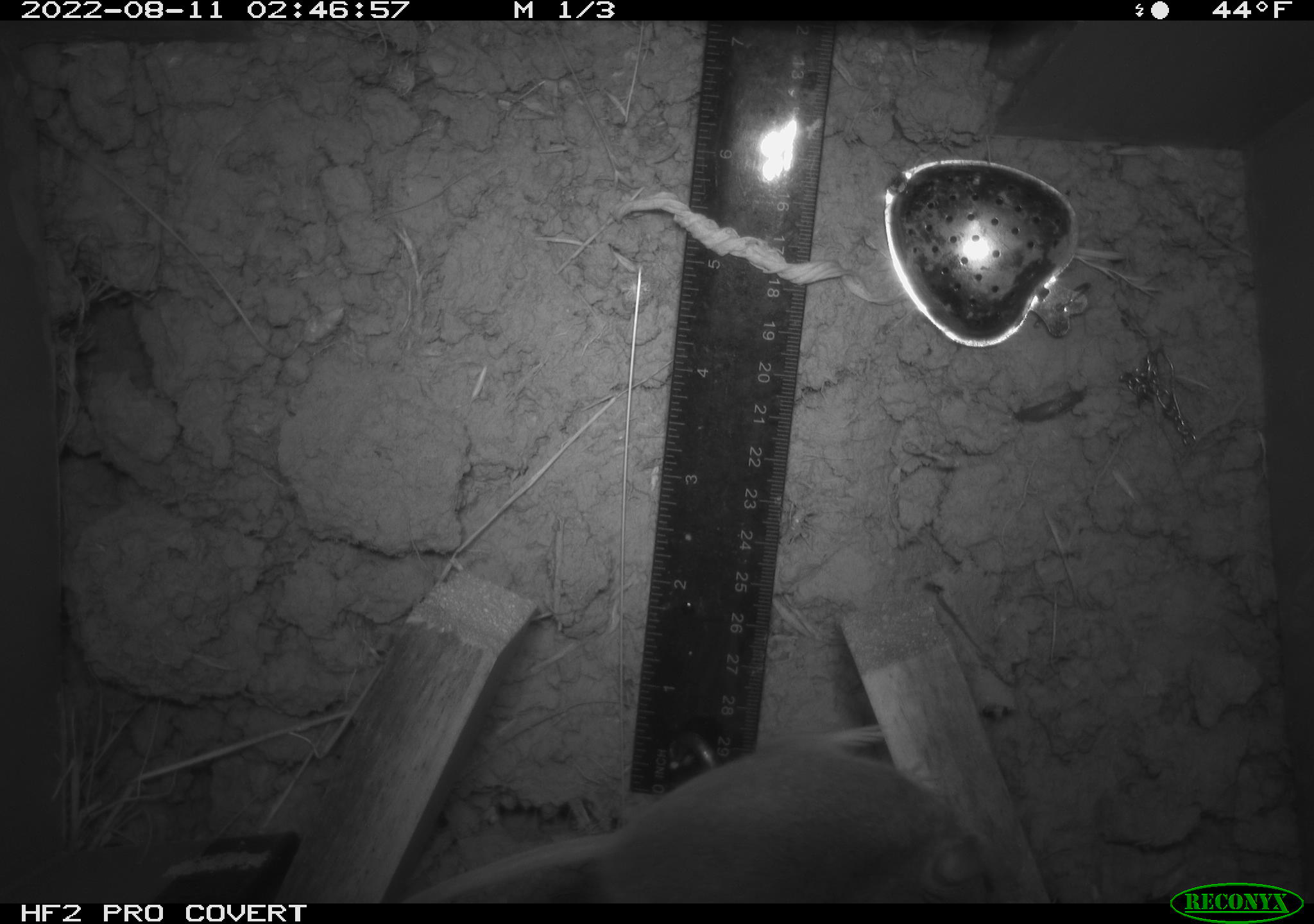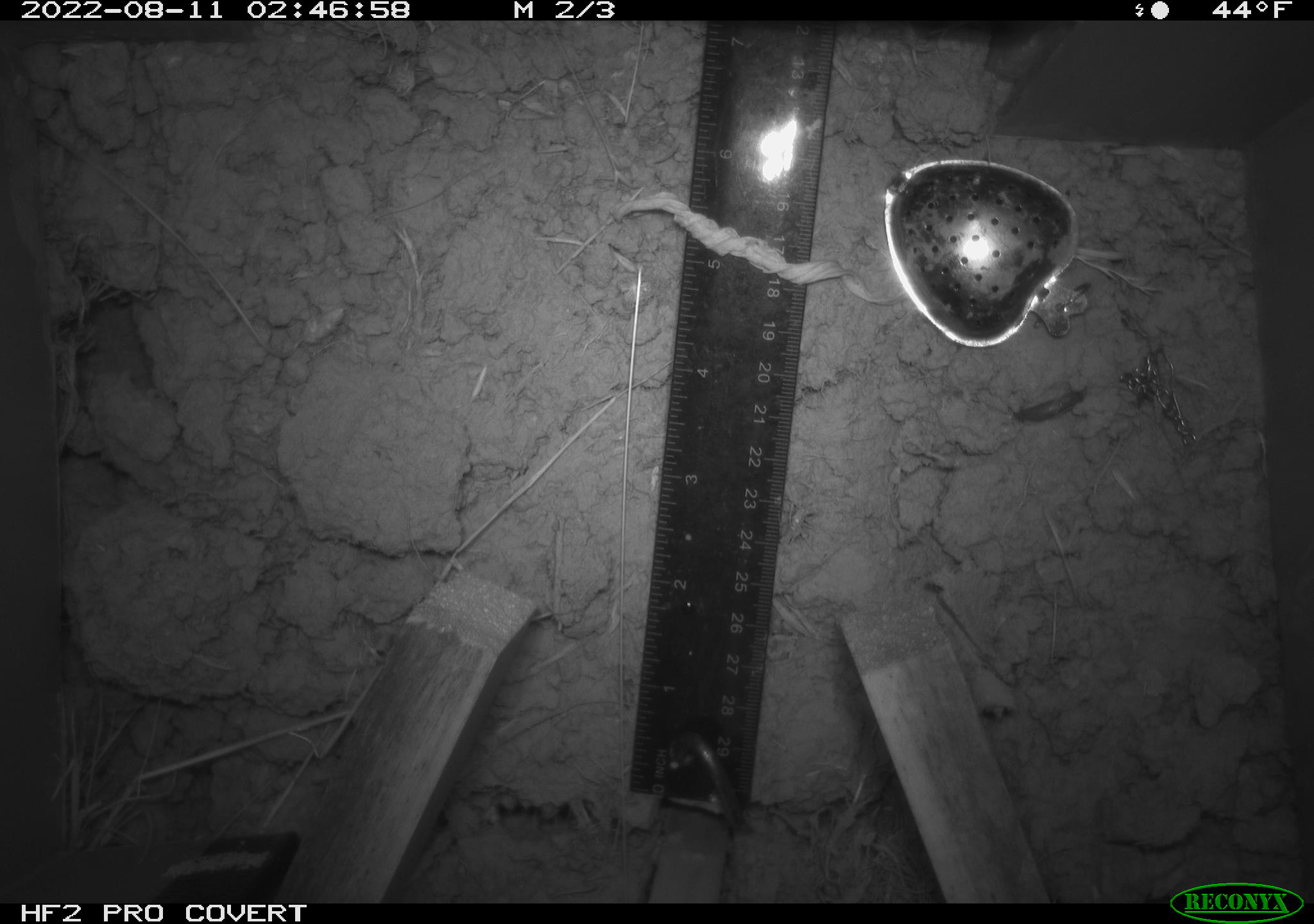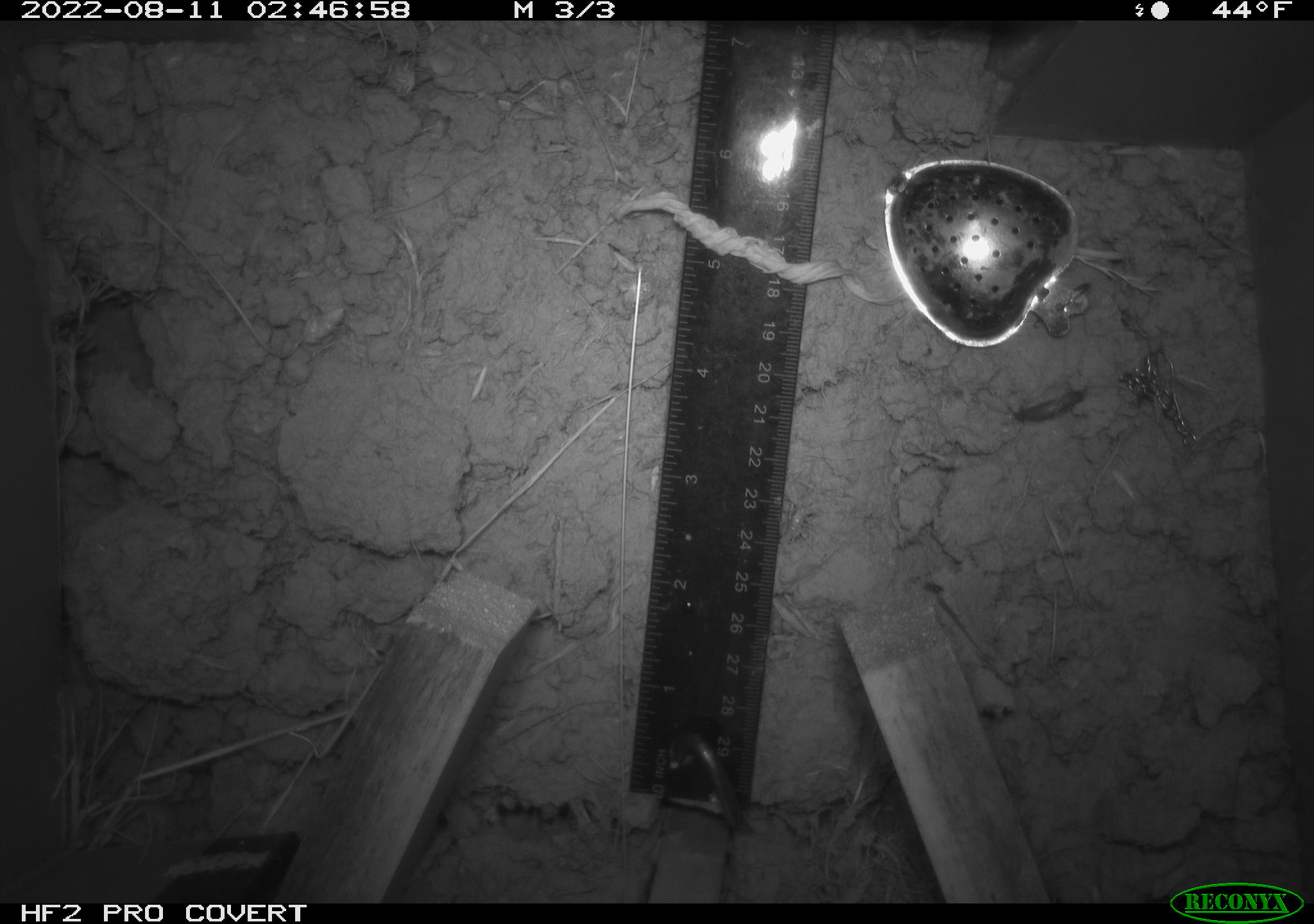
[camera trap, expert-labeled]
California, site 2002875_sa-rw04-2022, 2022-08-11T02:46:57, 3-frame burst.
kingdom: Animalia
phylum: Chordata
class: Mammalia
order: Rodentia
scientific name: Rodentia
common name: mouse species